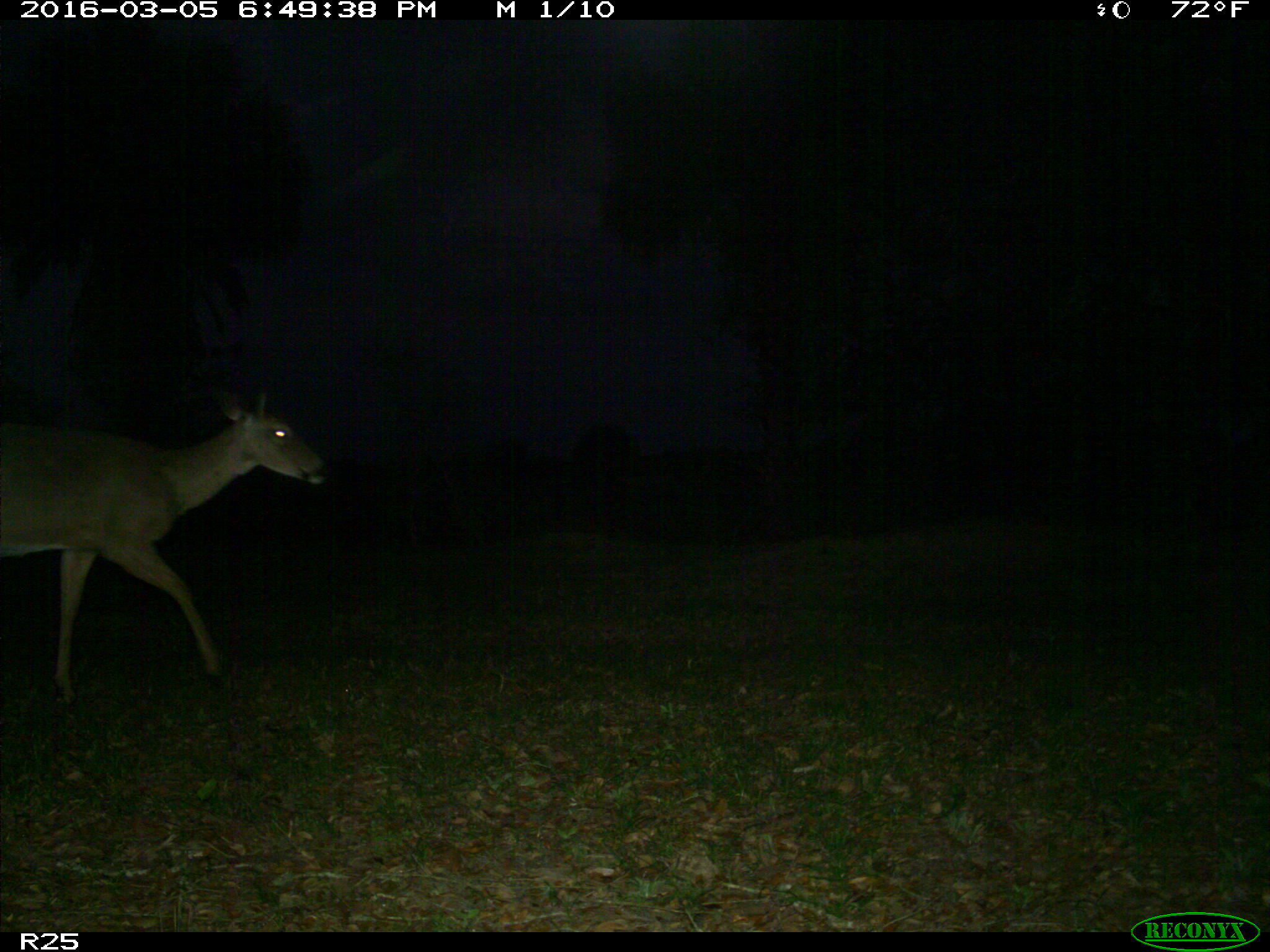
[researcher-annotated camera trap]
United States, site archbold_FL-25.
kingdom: Animalia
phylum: Chordata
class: Mammalia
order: Artiodactyla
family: Cervidae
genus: Odocoileus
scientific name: Odocoileus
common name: deer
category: unidentified deer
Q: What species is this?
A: Unidentified deer (deer) (Odocoileus).